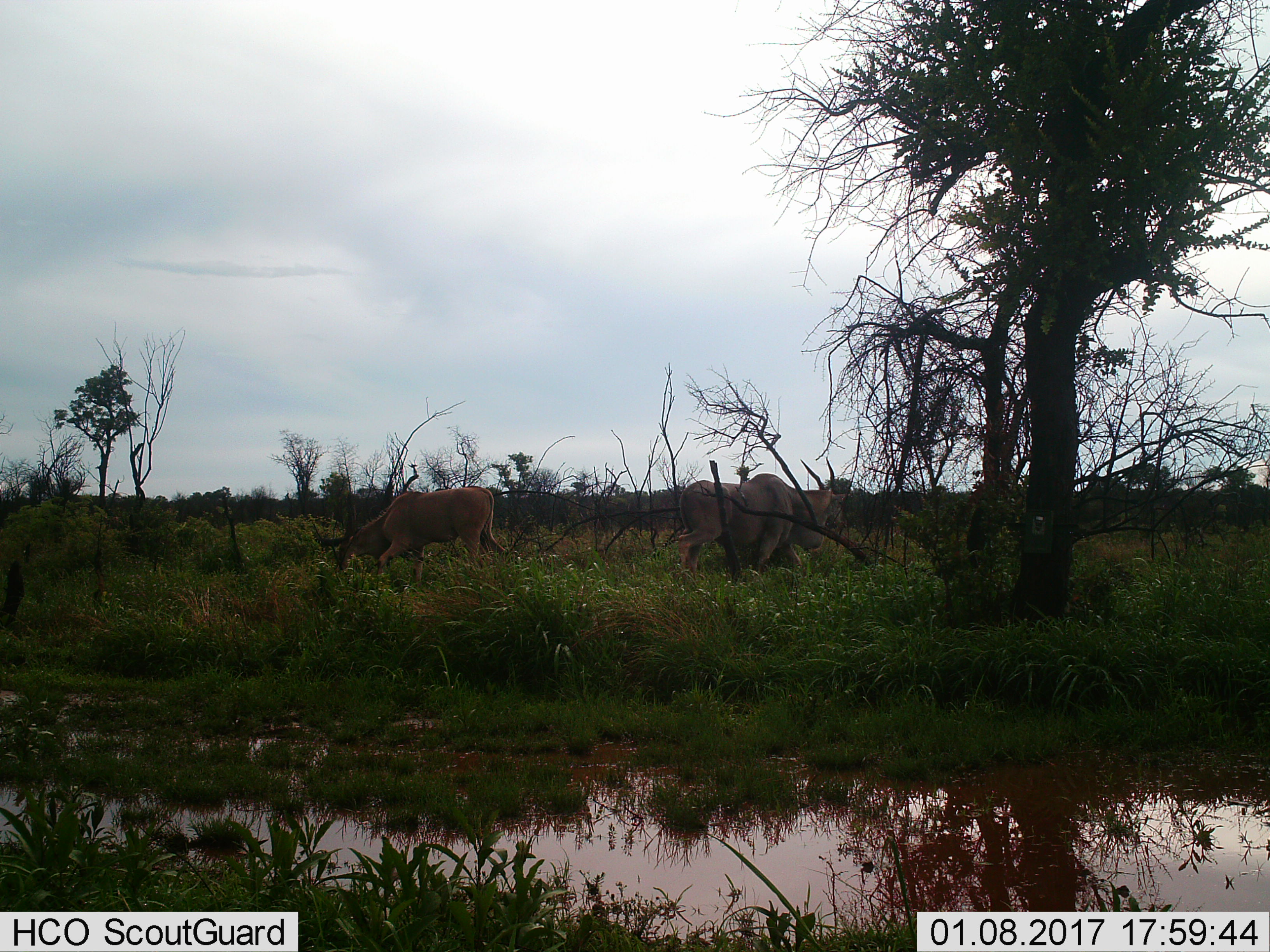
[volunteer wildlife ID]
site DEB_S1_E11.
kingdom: Animalia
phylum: Chordata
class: Mammalia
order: Artiodactyla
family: Bovidae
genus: Tragelaphus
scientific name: Tragelaphus oryx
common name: eland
Eland (Tragelaphus oryx), count 2. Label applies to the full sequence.